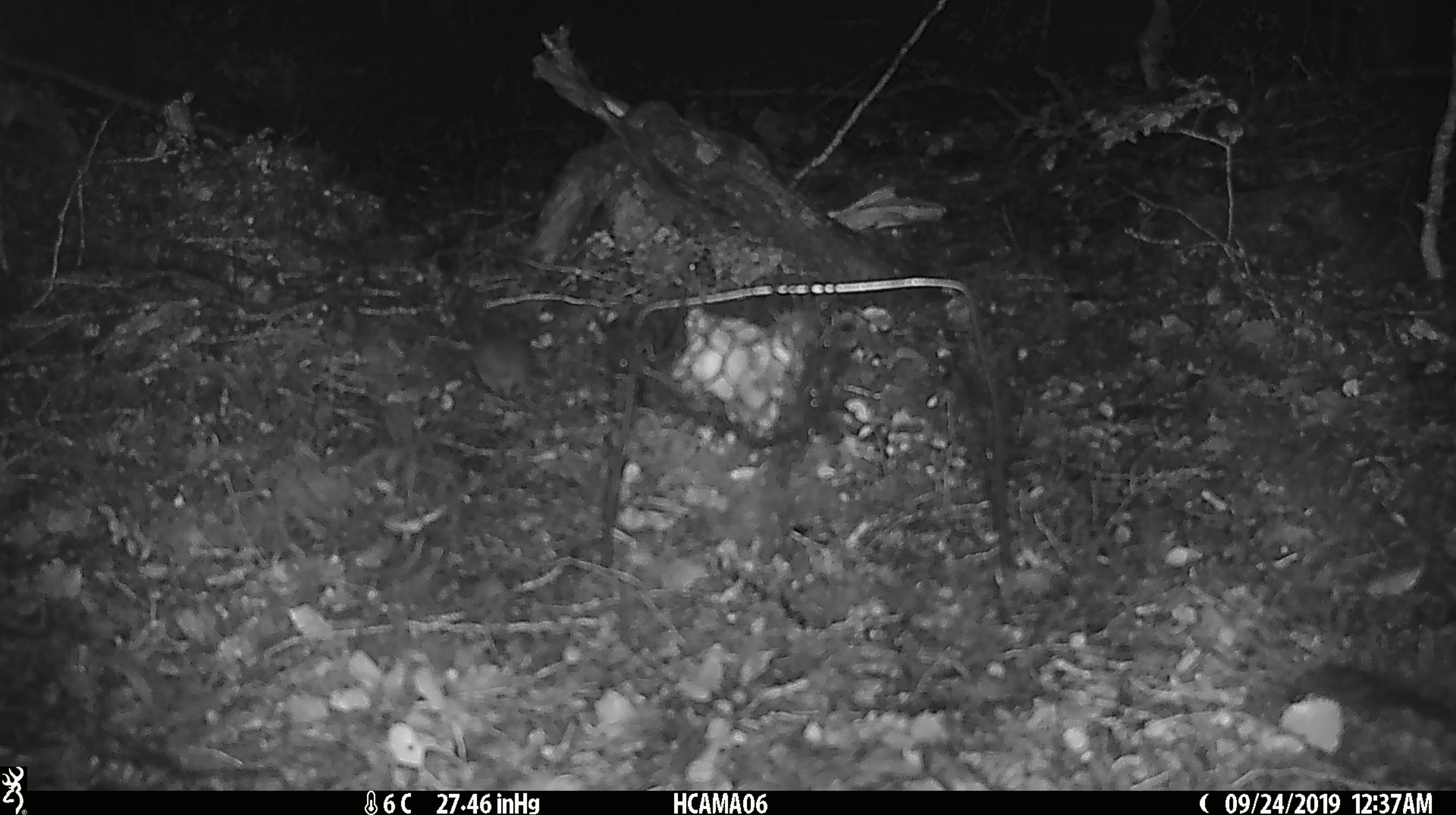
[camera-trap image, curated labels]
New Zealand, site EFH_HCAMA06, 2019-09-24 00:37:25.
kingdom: Animalia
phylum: Chordata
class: Mammalia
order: Rodentia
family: Muridae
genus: Mus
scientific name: Mus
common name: mouse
Mouse (Mus).